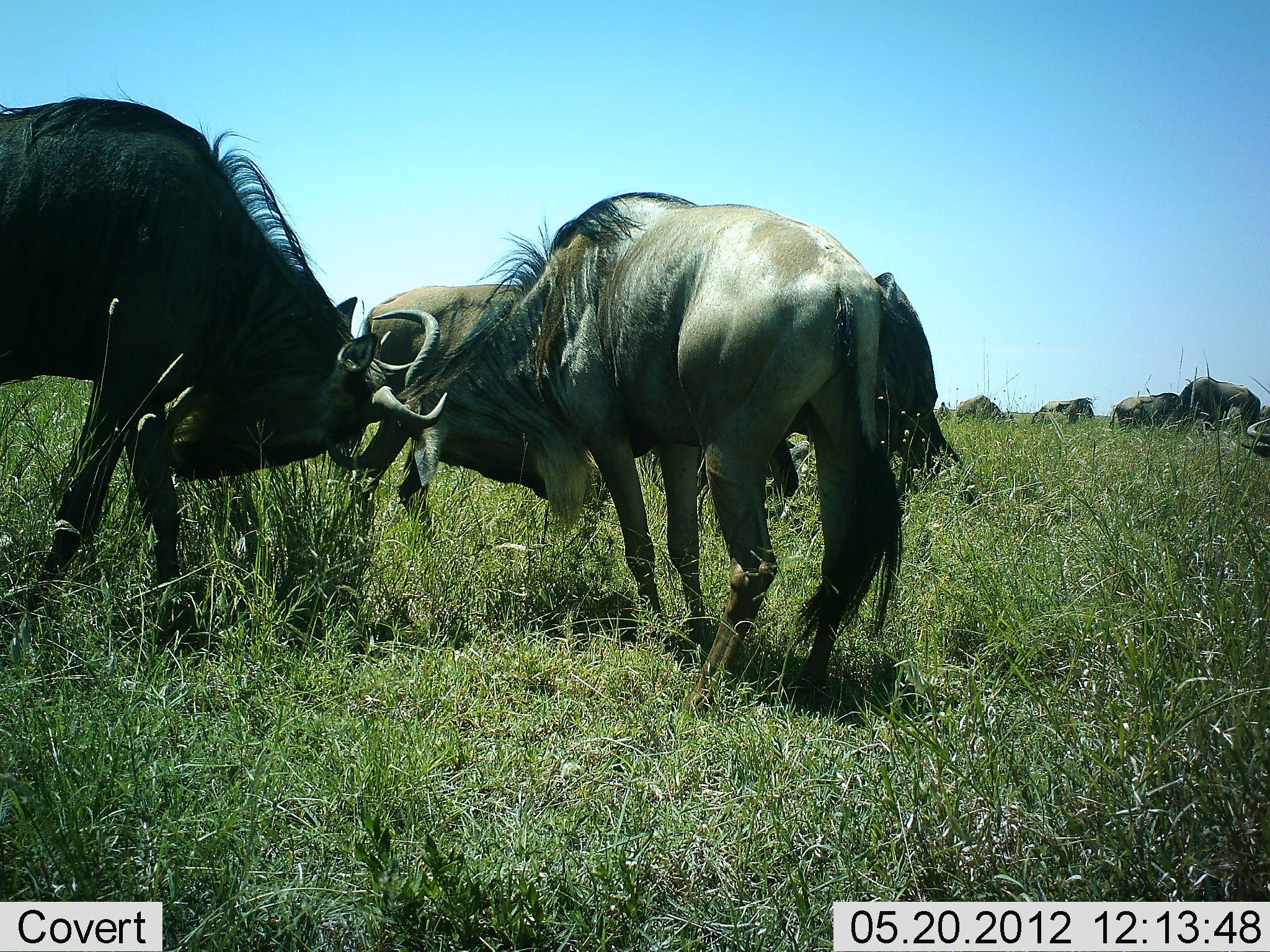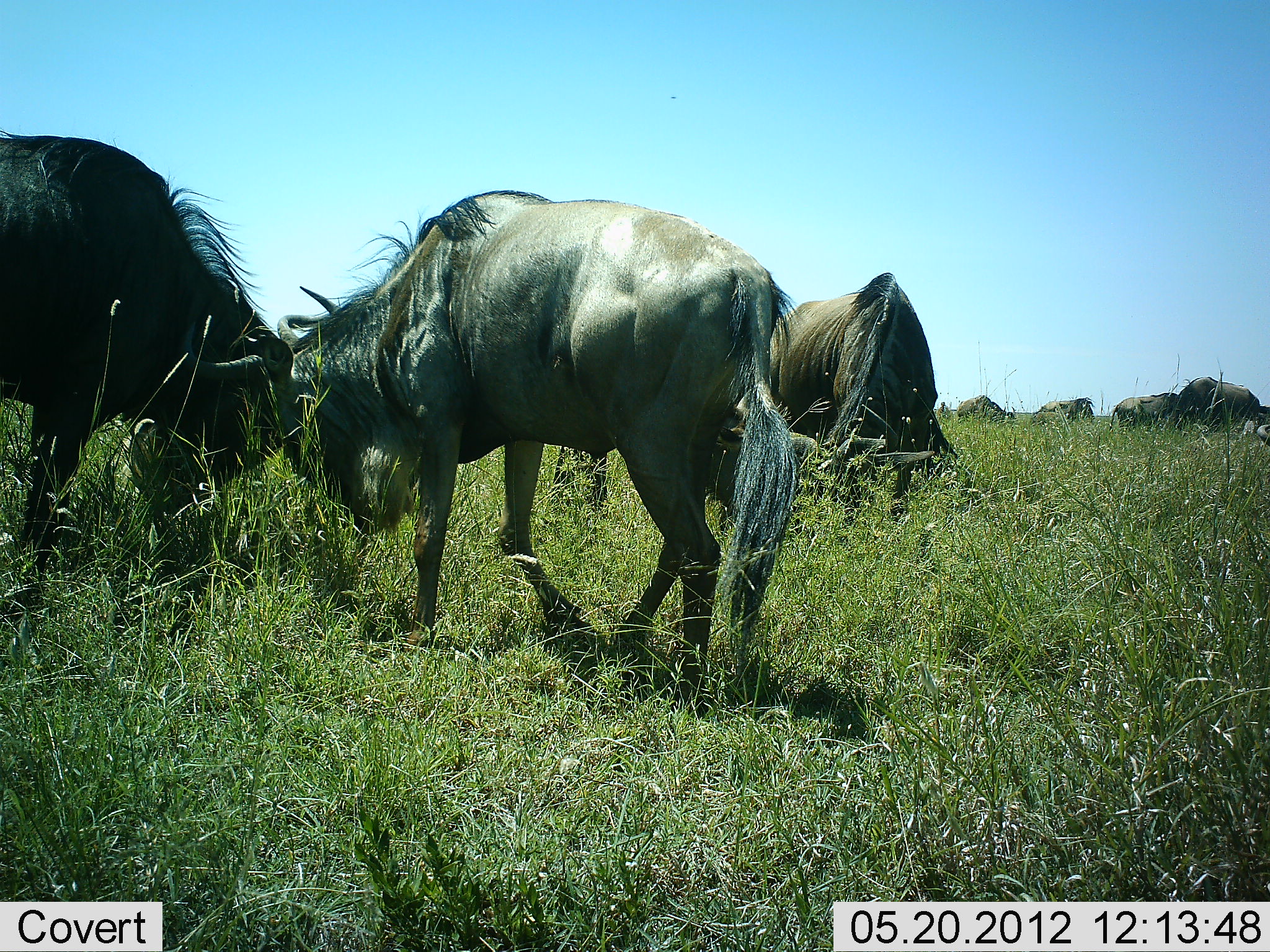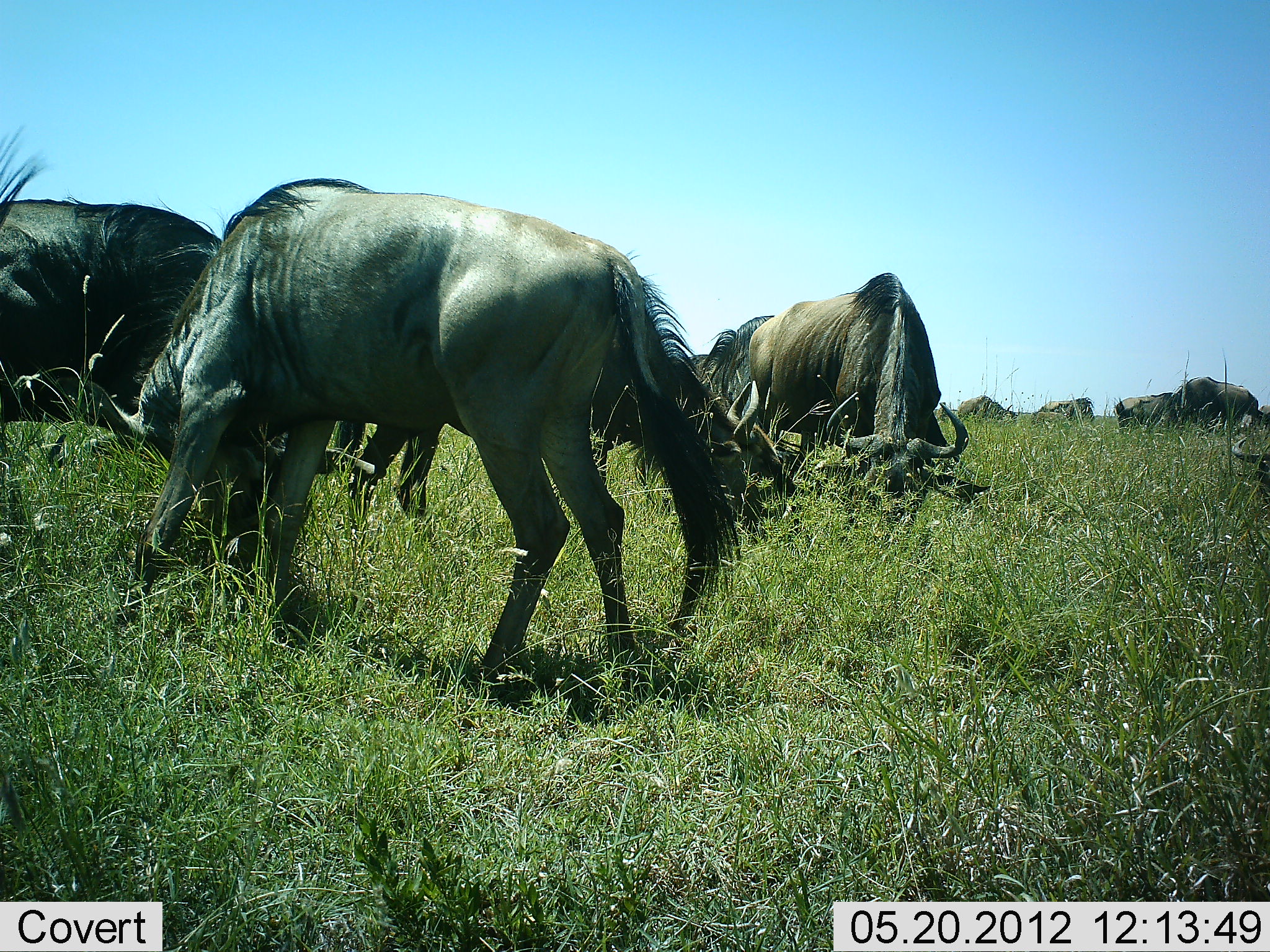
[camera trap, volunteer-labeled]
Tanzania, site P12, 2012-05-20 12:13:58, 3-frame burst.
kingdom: Animalia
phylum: Chordata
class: Mammalia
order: Artiodactyla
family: Bovidae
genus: Connochaetes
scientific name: Connochaetes taurinus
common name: blue wildebeest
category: wildebeest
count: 10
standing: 80%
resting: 10%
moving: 10%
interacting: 80%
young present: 0%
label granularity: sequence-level